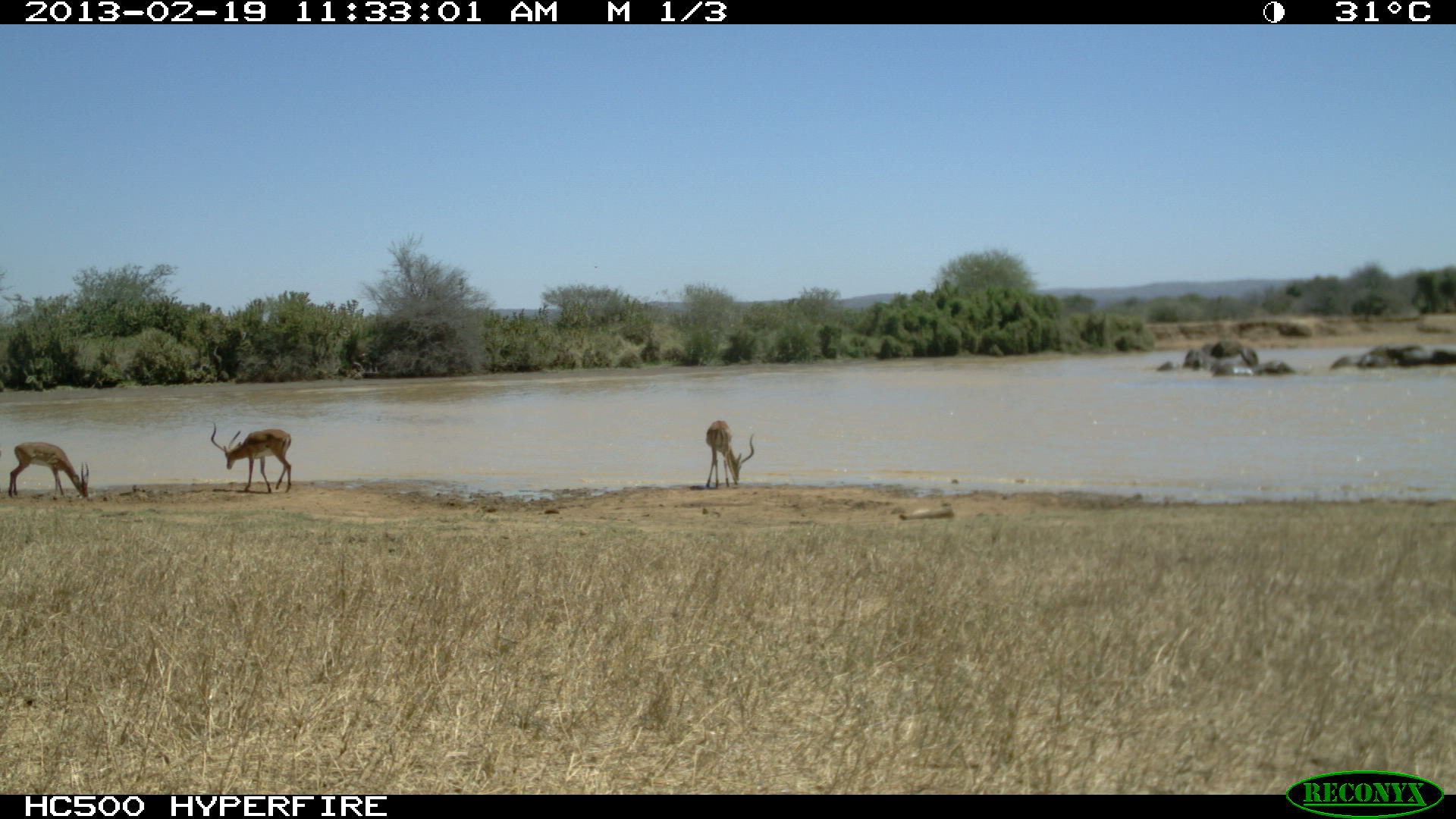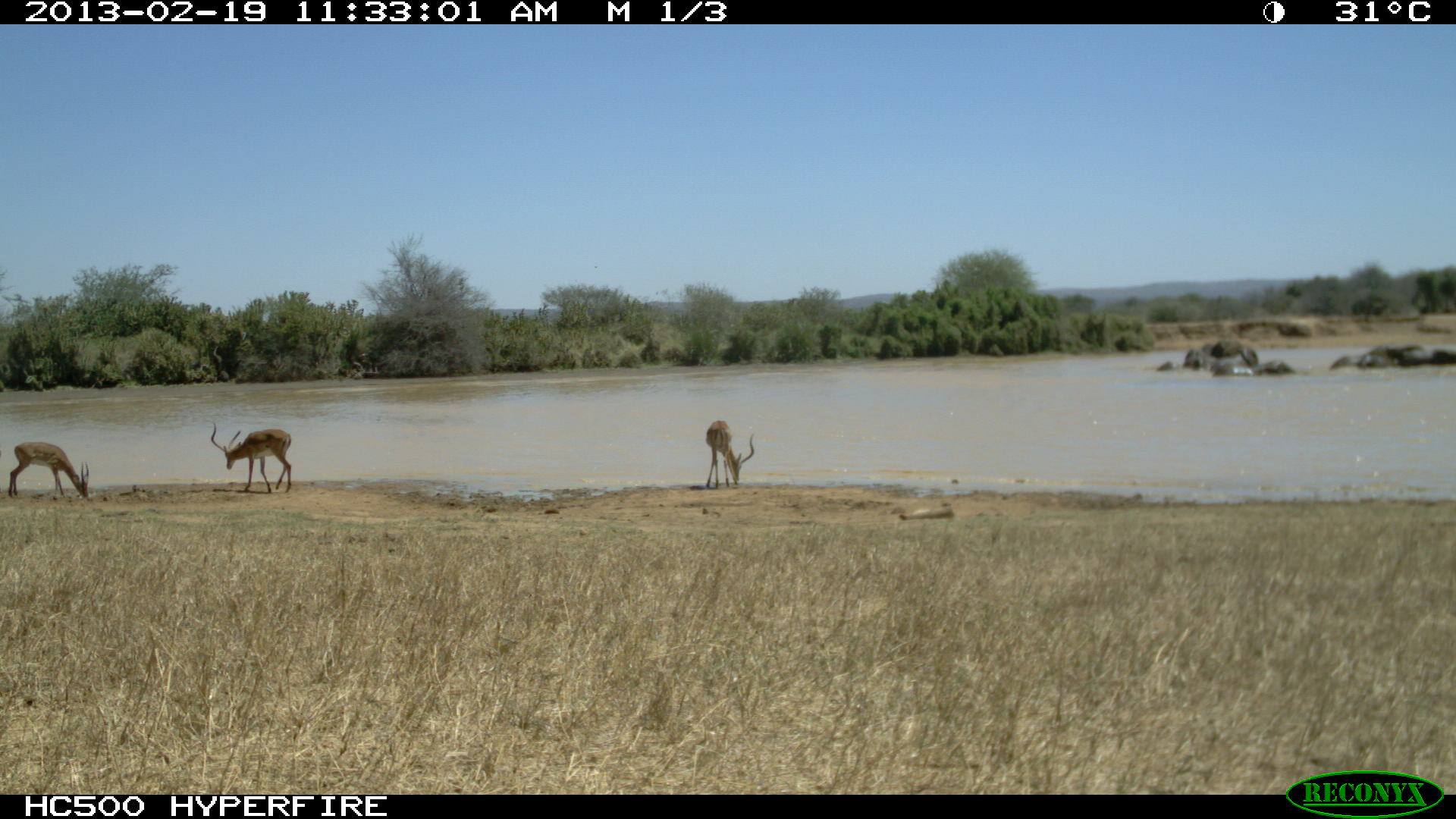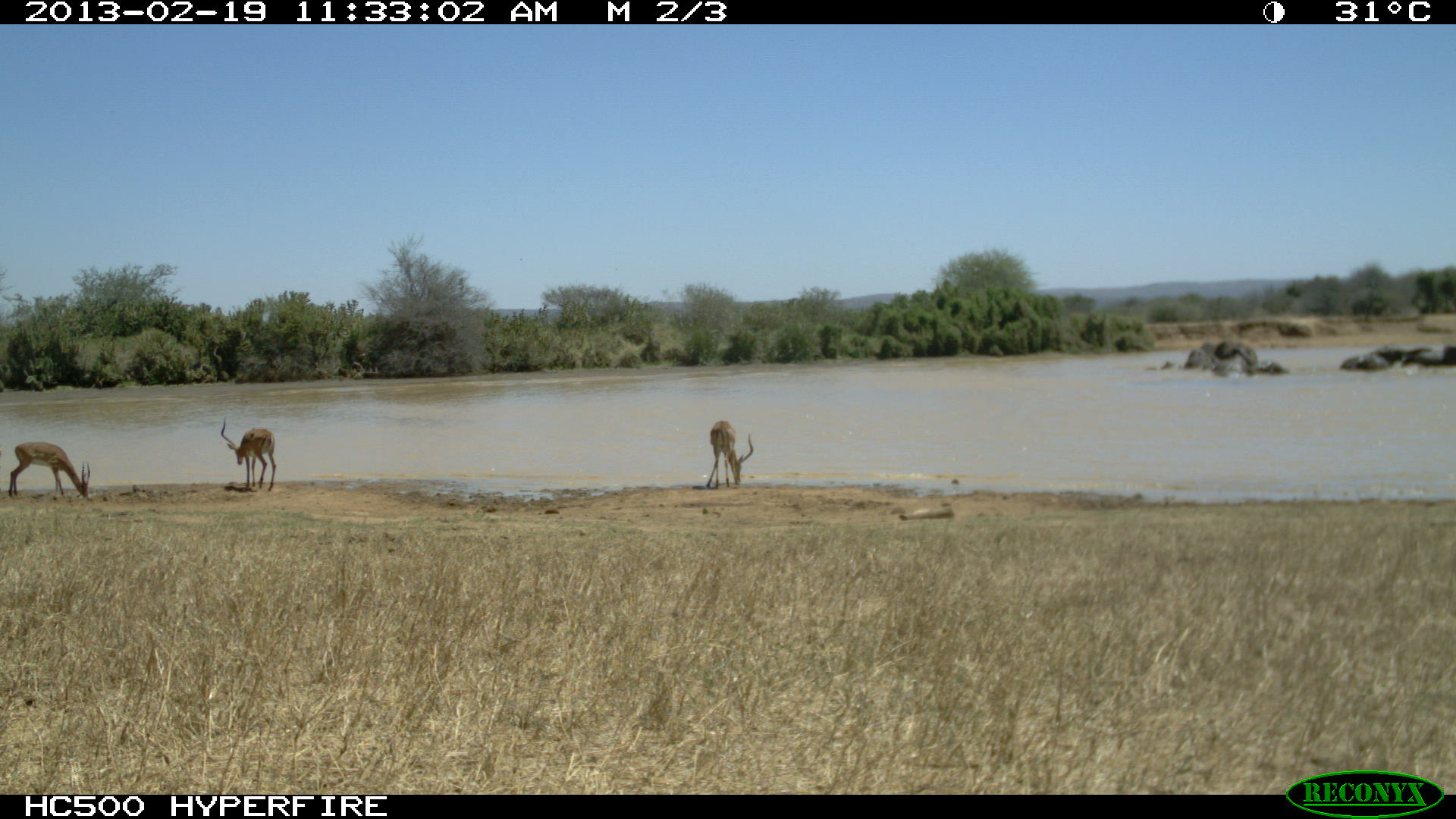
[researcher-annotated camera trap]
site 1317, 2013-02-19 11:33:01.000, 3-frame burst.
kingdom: Animalia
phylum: Chordata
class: Mammalia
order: Proboscidea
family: Elephantidae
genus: Loxodonta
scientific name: Loxodonta africana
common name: african bush elephant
Loxodonta africana (african bush elephant), count 7.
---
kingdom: Animalia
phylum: Chordata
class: Mammalia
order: Artiodactyla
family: Bovidae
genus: Aepyceros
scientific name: Aepyceros melampus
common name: impala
Aepyceros melampus (impala), count 3.